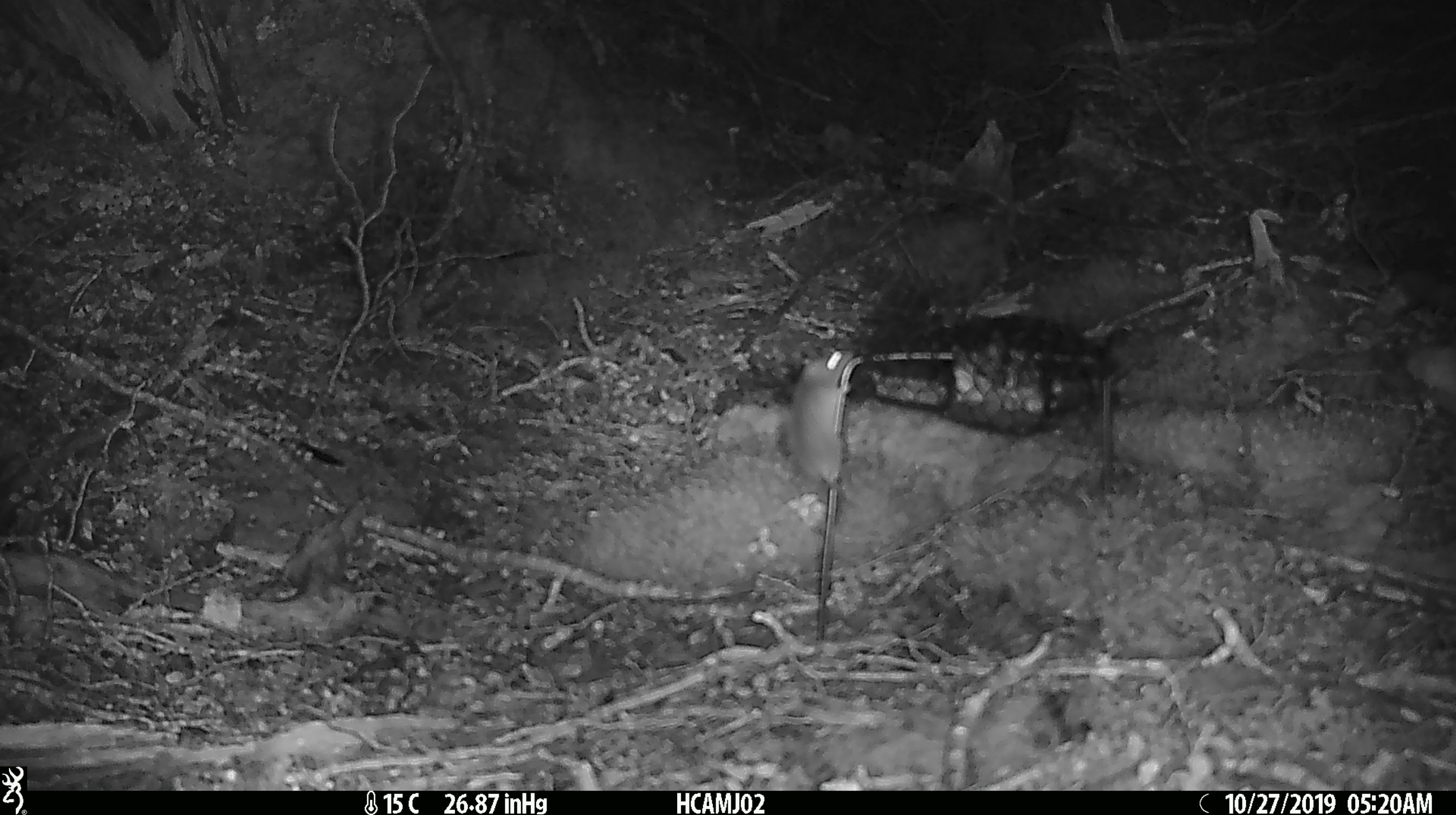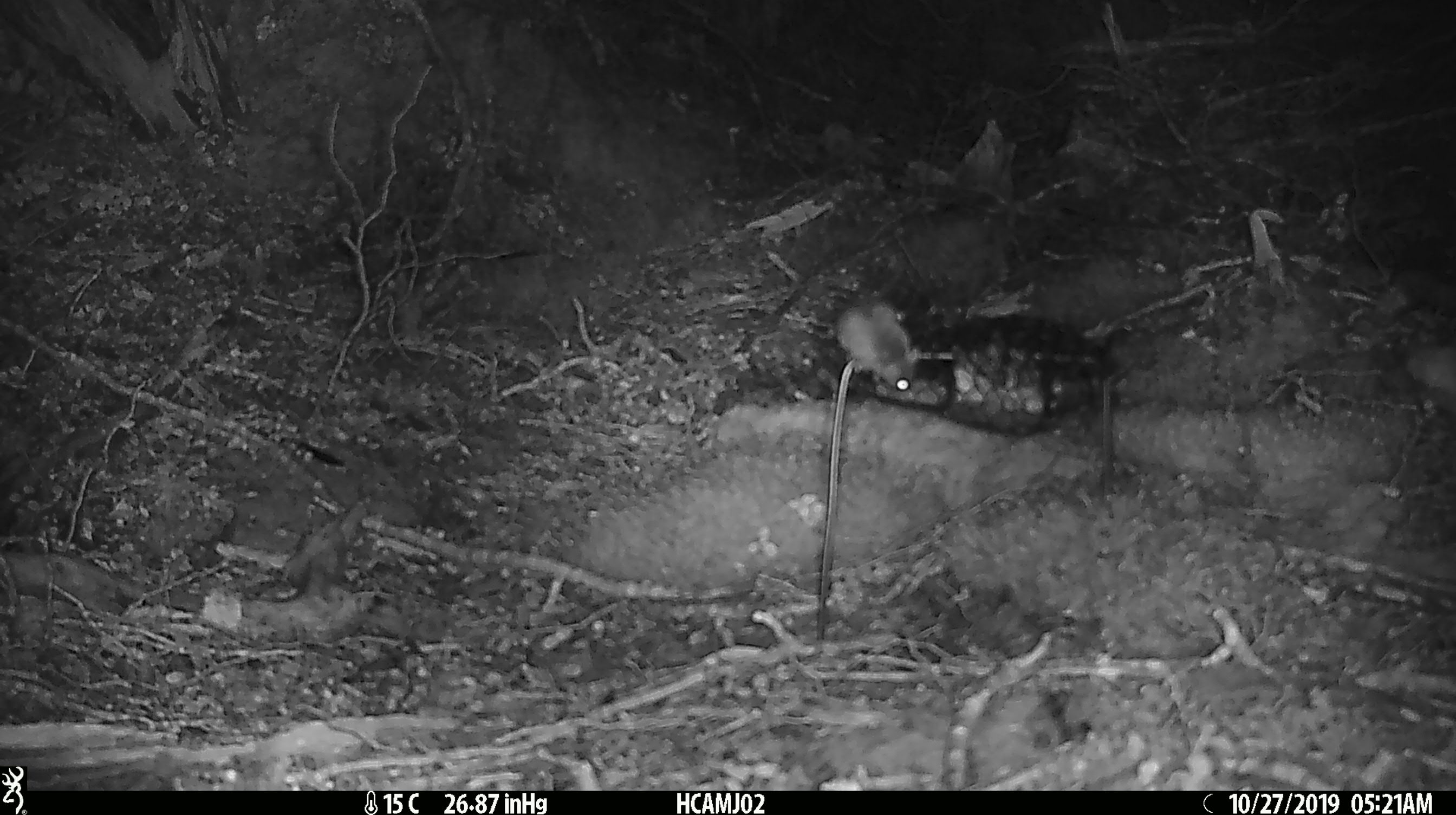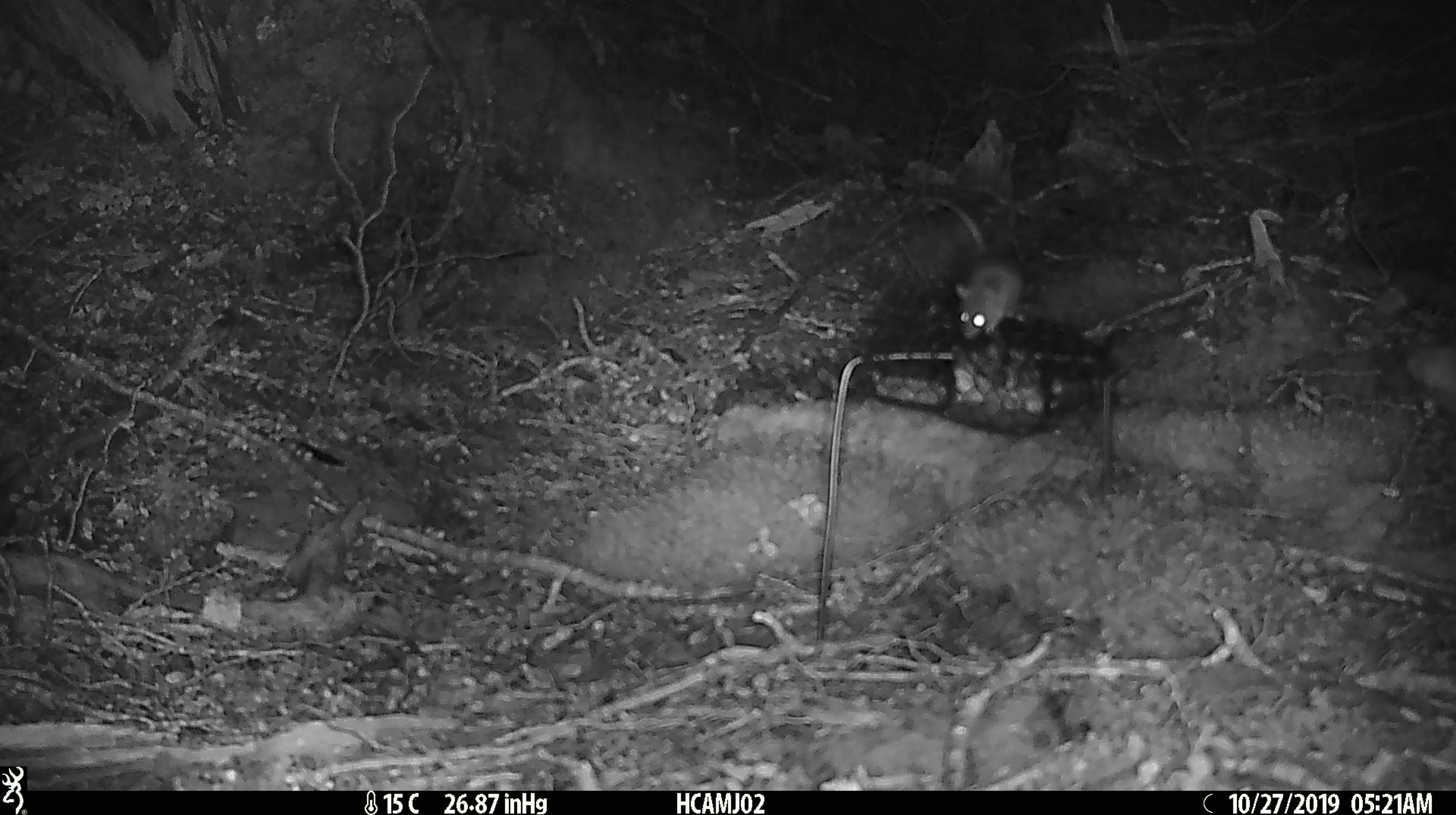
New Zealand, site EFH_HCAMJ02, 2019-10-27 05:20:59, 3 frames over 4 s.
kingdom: Animalia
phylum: Chordata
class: Mammalia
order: Rodentia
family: Muridae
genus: Mus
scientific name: Mus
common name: mouse